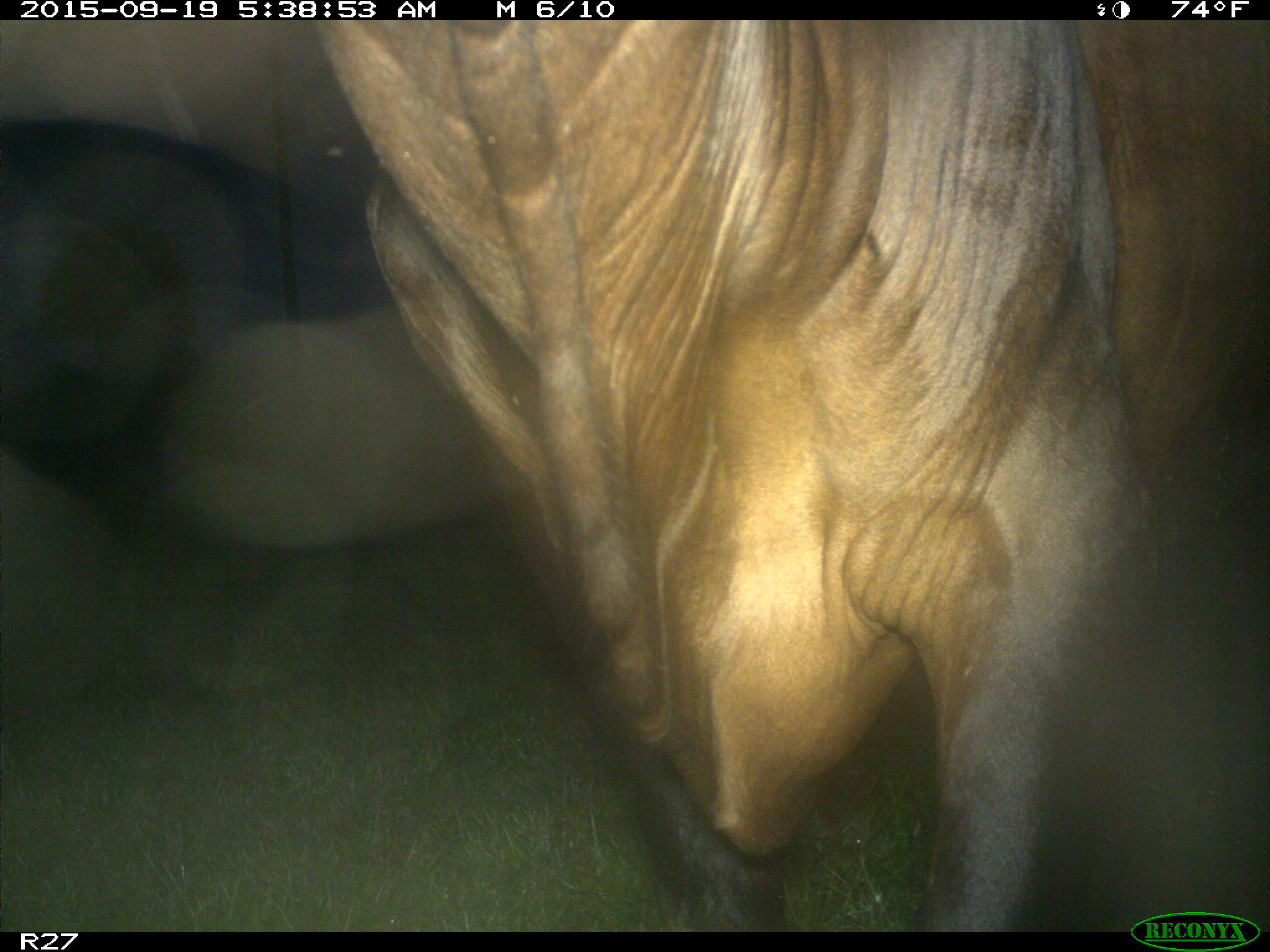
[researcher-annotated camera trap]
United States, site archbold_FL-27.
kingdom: Animalia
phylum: Chordata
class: Mammalia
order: Artiodactyla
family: Bovidae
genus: Bos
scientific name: Bos taurus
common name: domestic cow